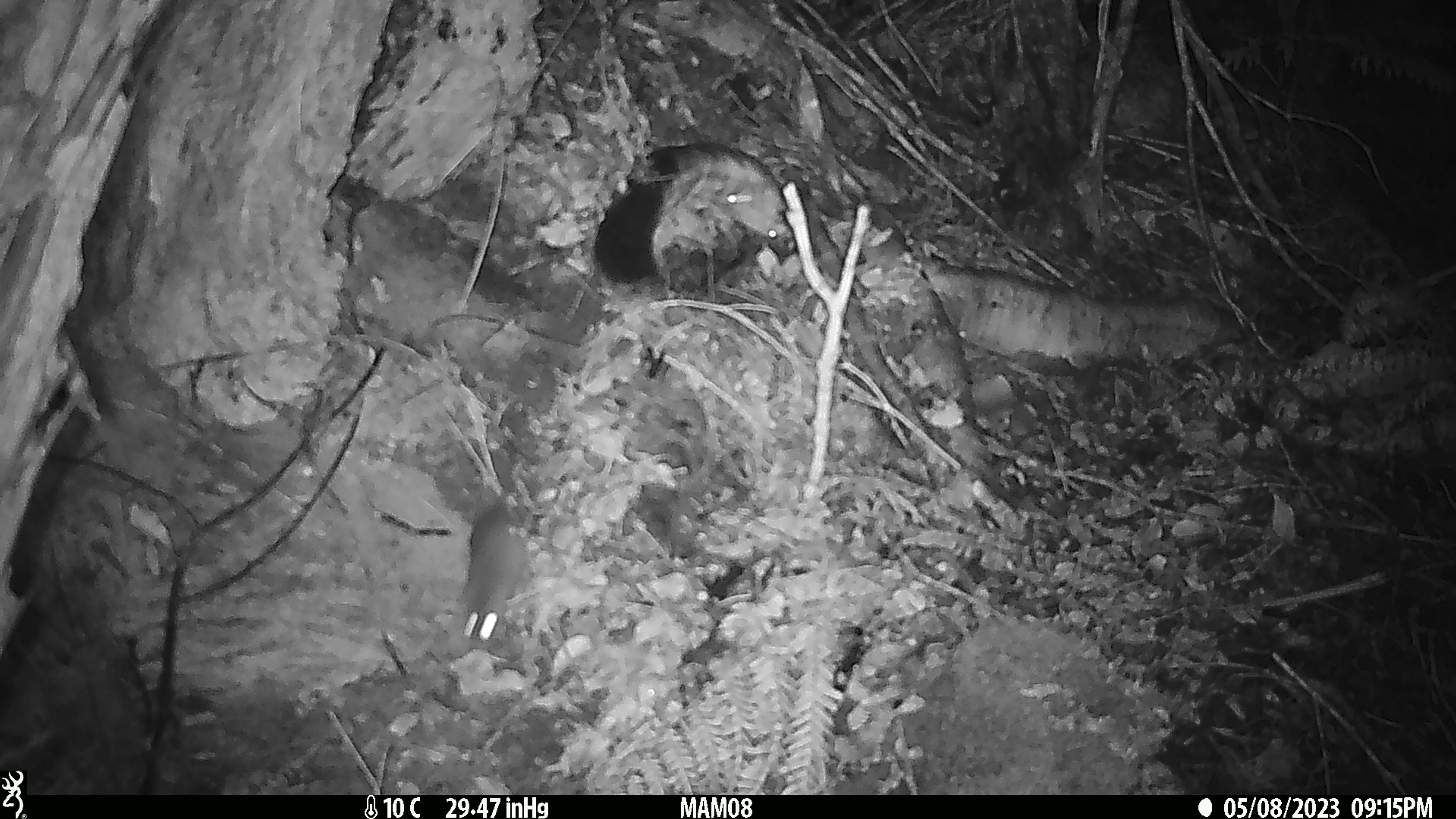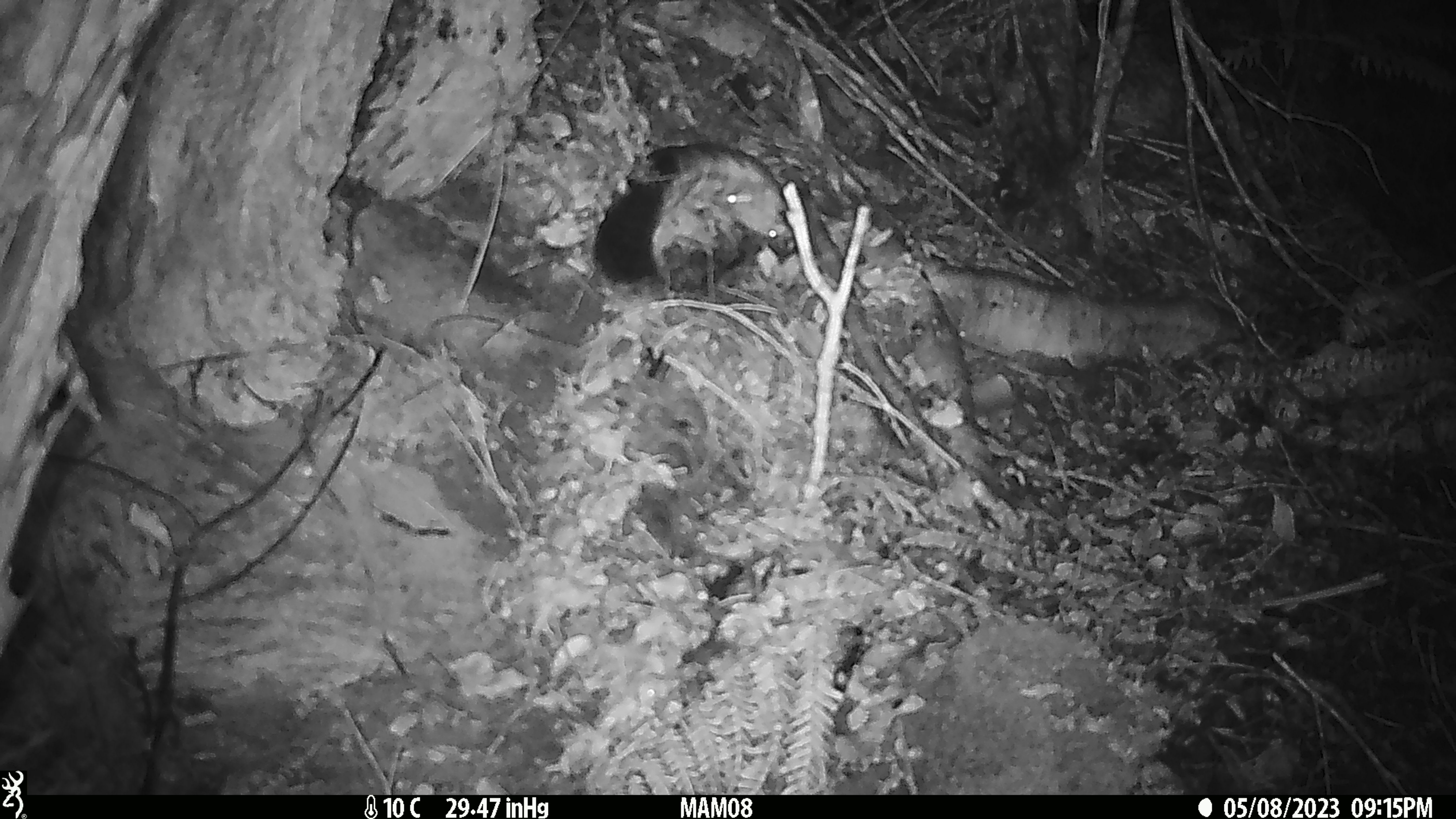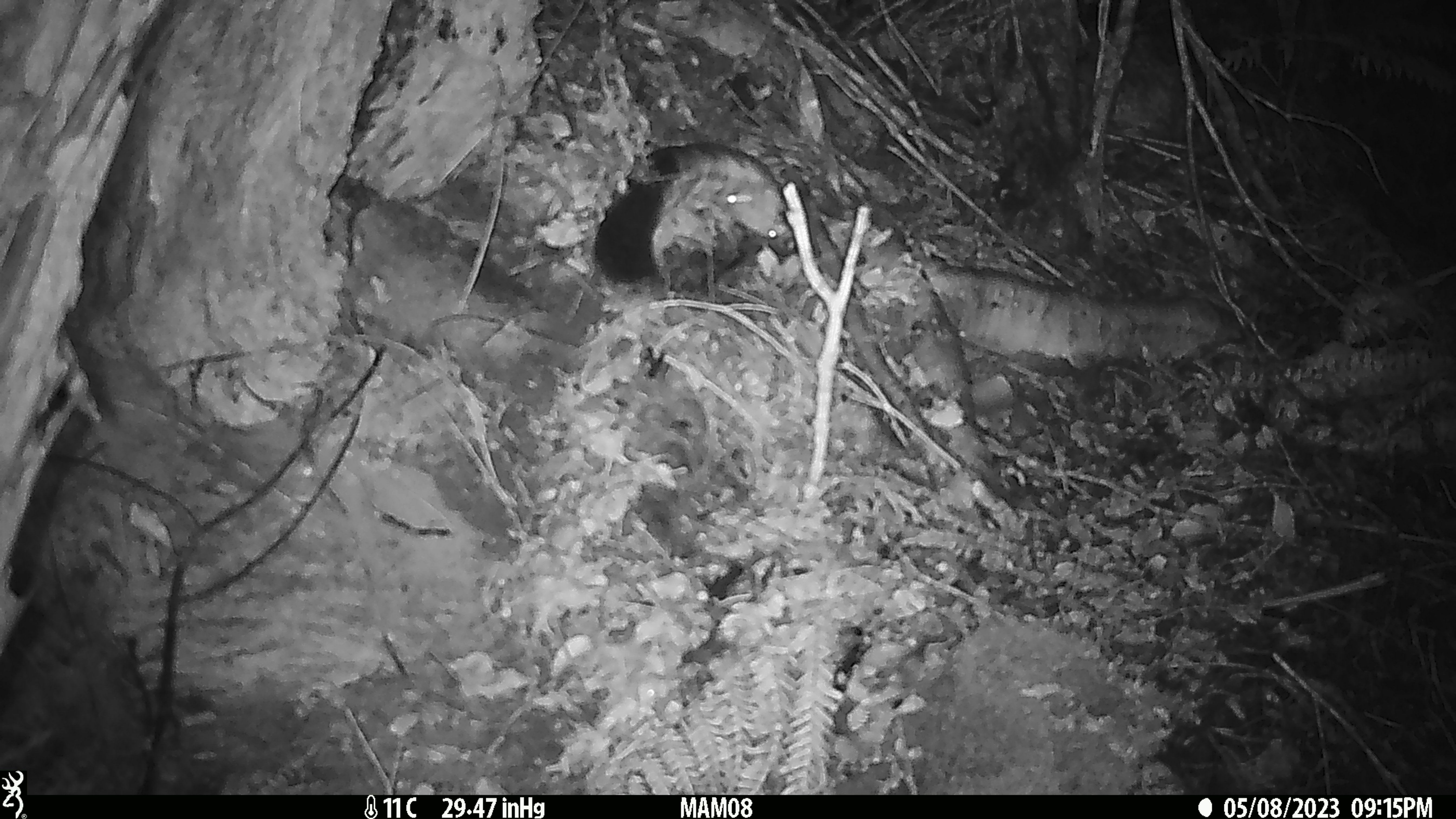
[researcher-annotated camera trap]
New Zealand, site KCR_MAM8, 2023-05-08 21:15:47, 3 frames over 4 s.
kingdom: Animalia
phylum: Chordata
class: Mammalia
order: Rodentia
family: Muridae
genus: Mus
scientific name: Mus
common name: mouse